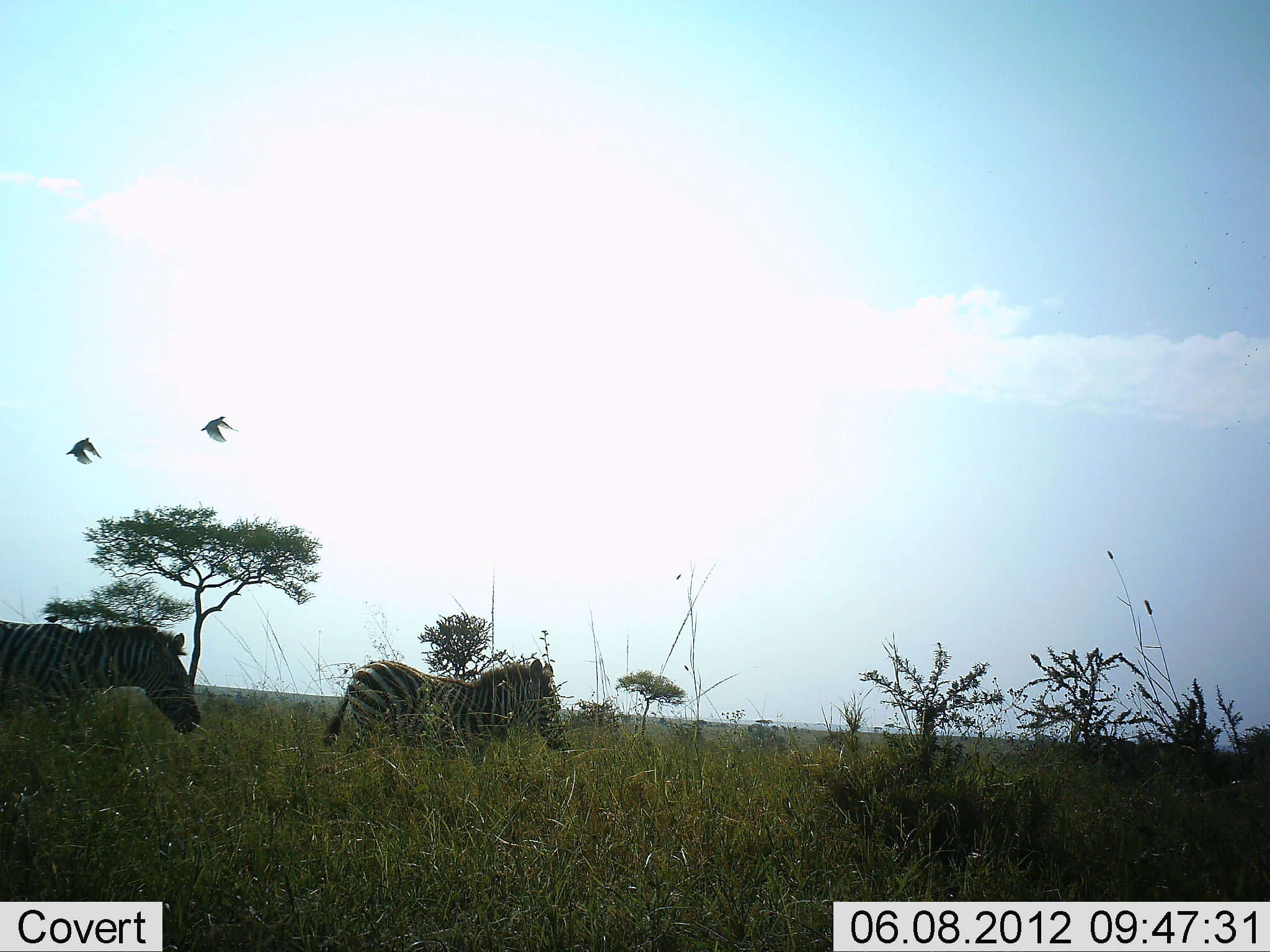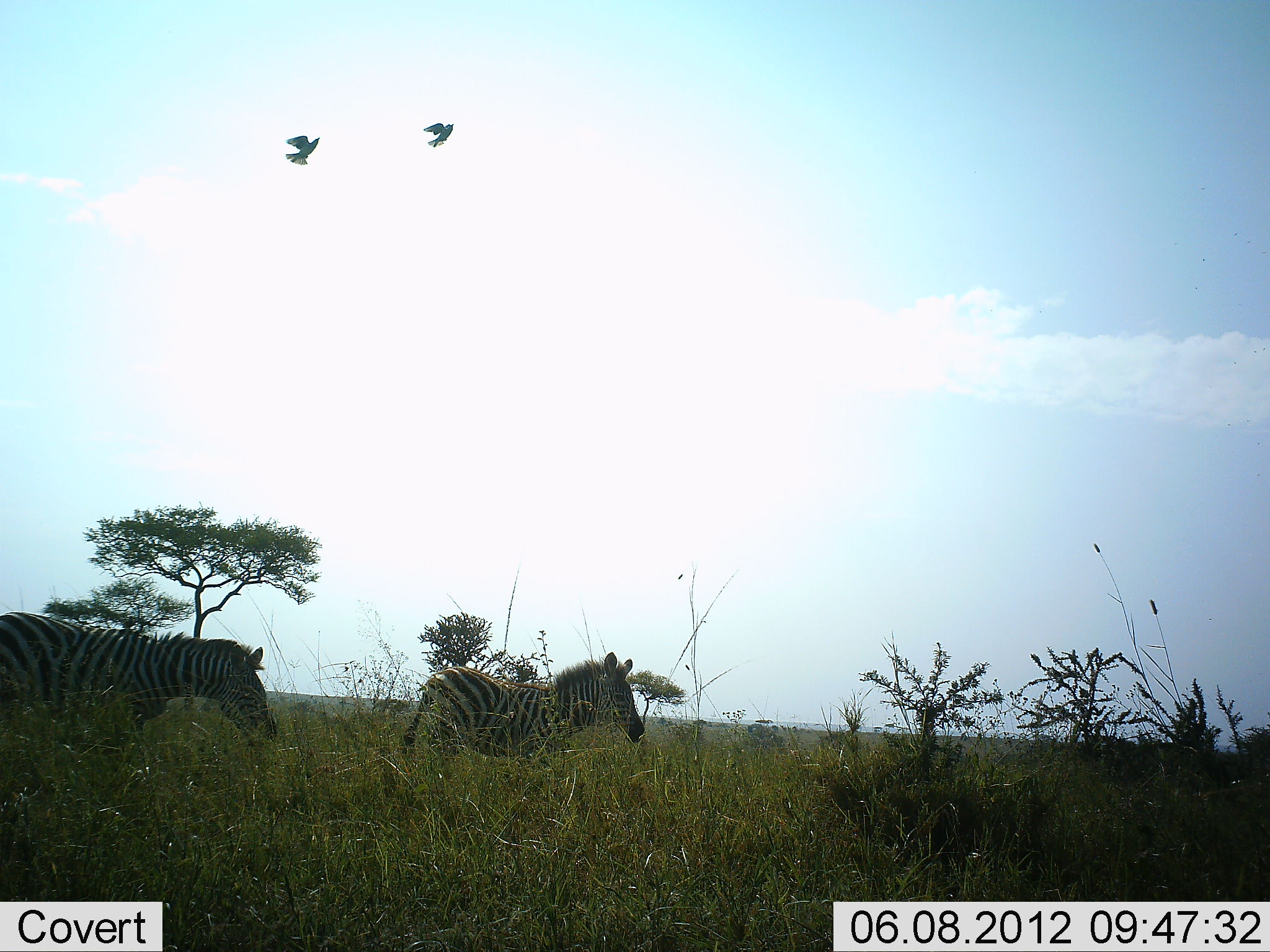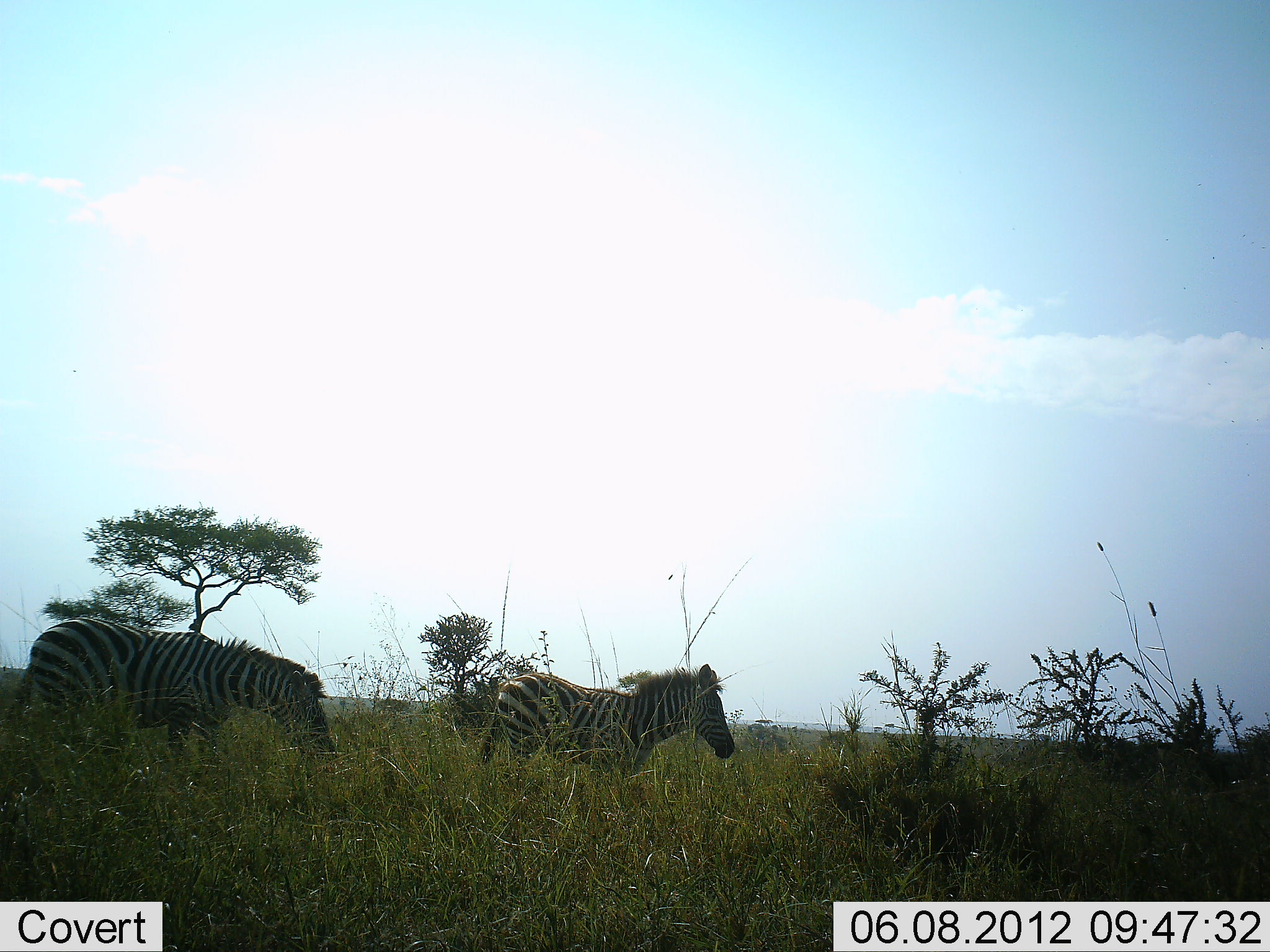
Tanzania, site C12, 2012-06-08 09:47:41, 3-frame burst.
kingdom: Animalia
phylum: Chordata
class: Aves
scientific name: Aves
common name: bird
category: otherbird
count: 2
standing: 10%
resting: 0%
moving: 100%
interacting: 0%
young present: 0%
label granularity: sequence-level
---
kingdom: Animalia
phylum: Chordata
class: Mammalia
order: Perissodactyla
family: Equidae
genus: Equus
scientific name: Equus quagga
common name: plains zebra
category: zebra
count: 2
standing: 0%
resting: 0%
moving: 100%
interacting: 0%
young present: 42%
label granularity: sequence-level